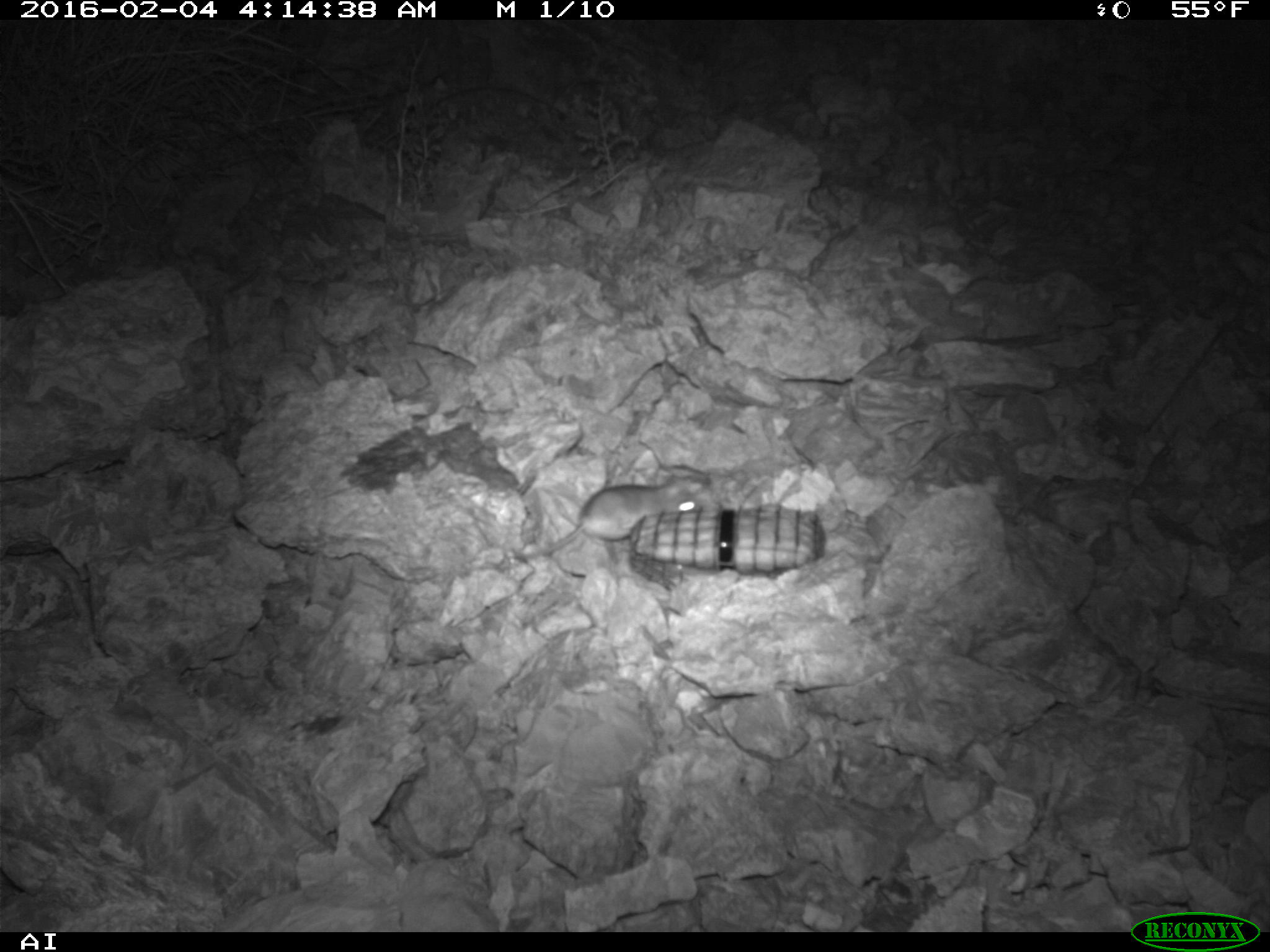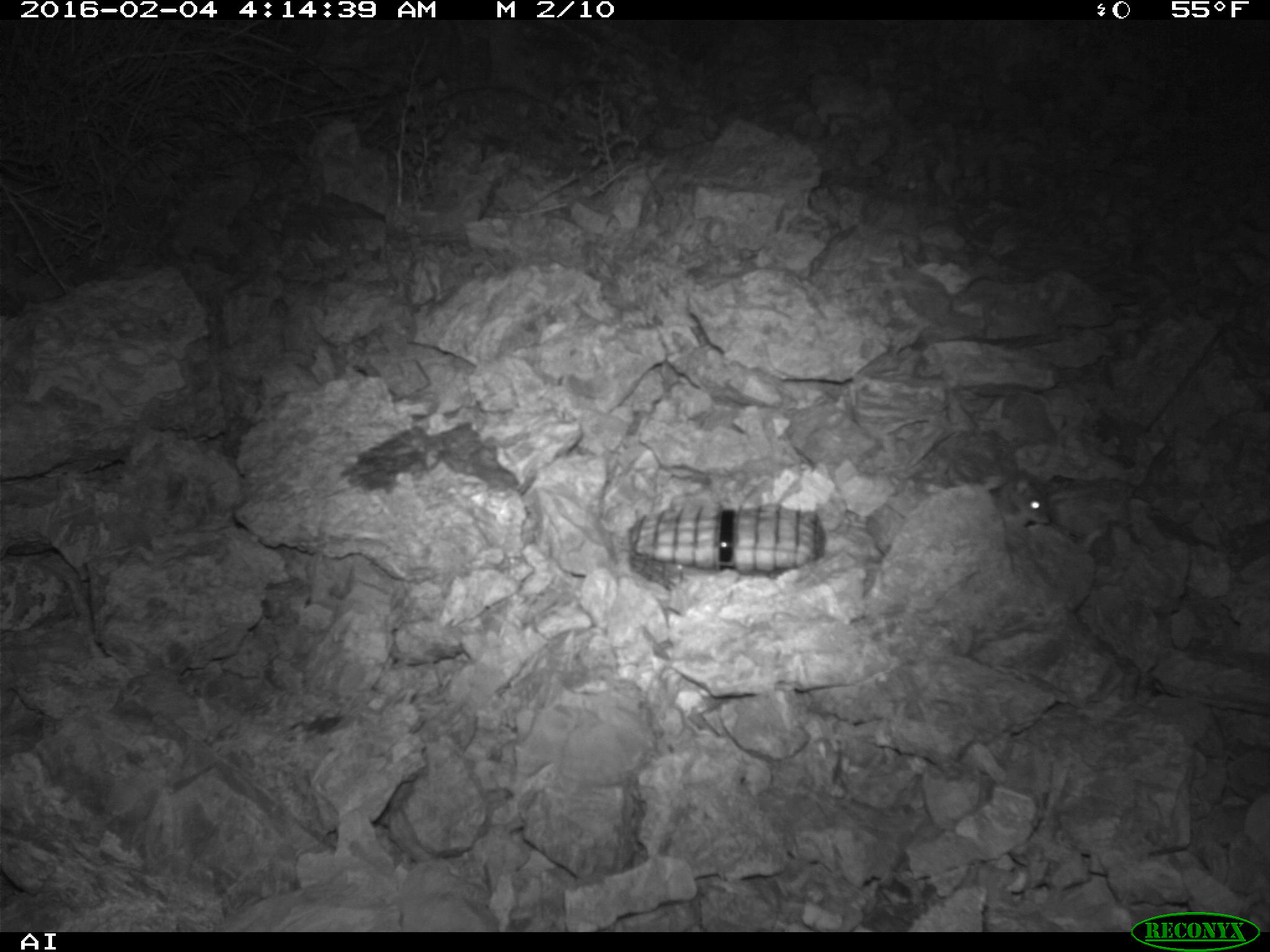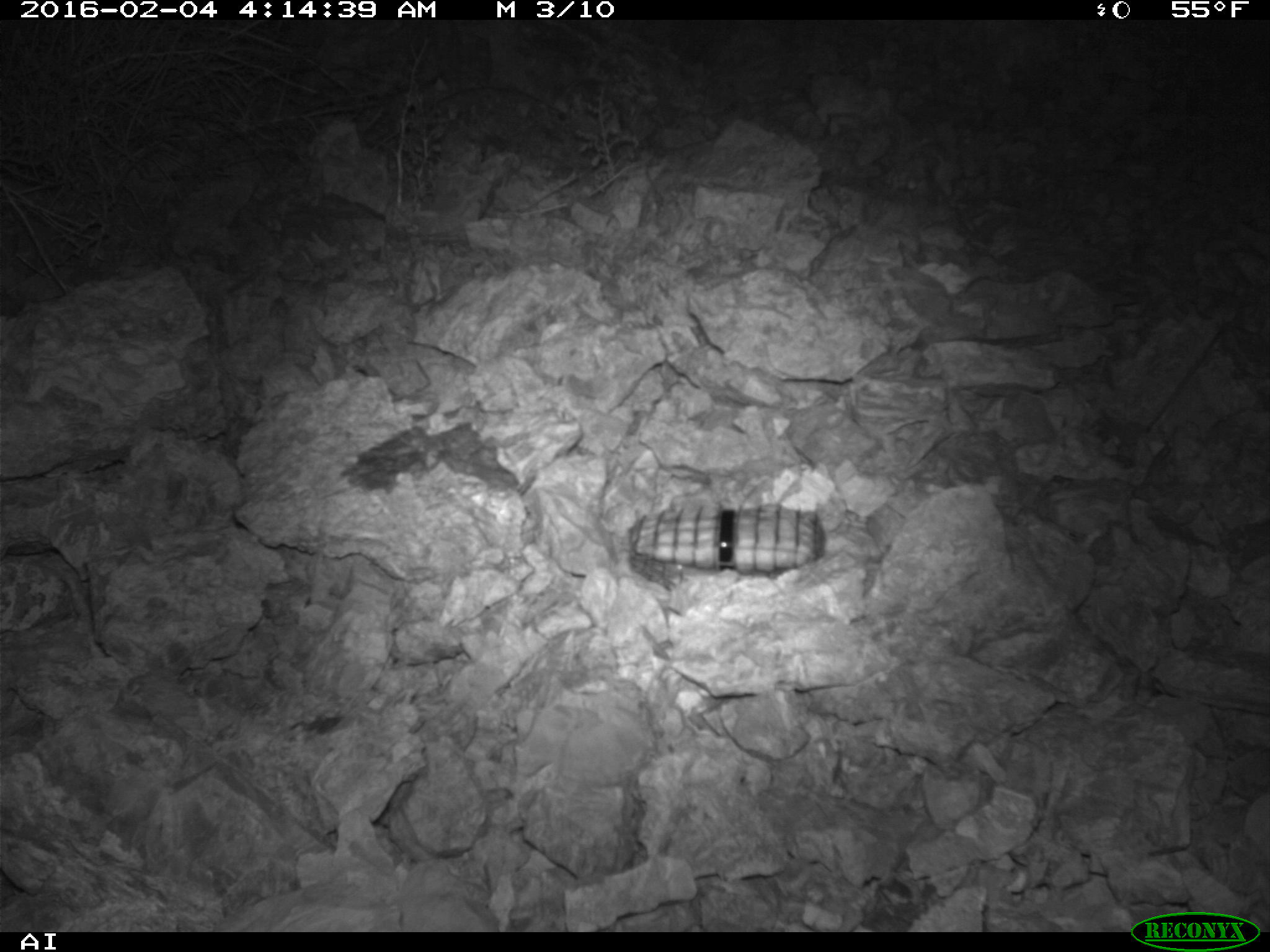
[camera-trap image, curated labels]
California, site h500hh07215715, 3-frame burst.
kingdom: Animalia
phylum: Chordata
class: Mammalia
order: Rodentia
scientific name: Rodentia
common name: rodent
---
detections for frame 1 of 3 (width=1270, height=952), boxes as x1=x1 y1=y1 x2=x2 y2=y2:
rodent: x1=517 y1=475 x2=704 y2=561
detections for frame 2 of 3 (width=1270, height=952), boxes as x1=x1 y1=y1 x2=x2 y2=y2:
rodent: x1=991 y1=474 x2=1050 y2=529